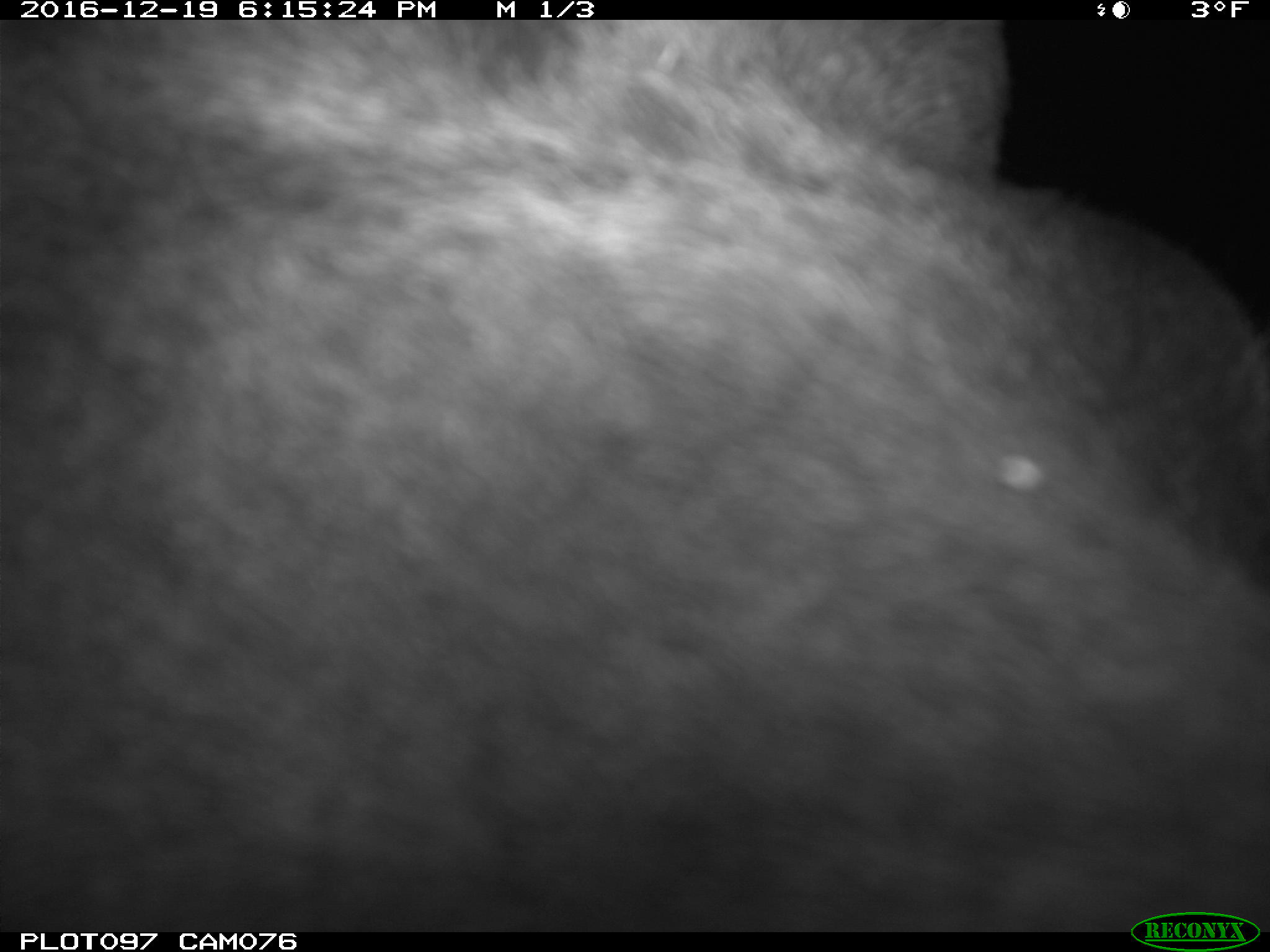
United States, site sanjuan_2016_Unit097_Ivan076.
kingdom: Animalia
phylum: Chordata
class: Mammalia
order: Artiodactyla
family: Cervidae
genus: Cervus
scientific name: Cervus elaphus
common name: red deer